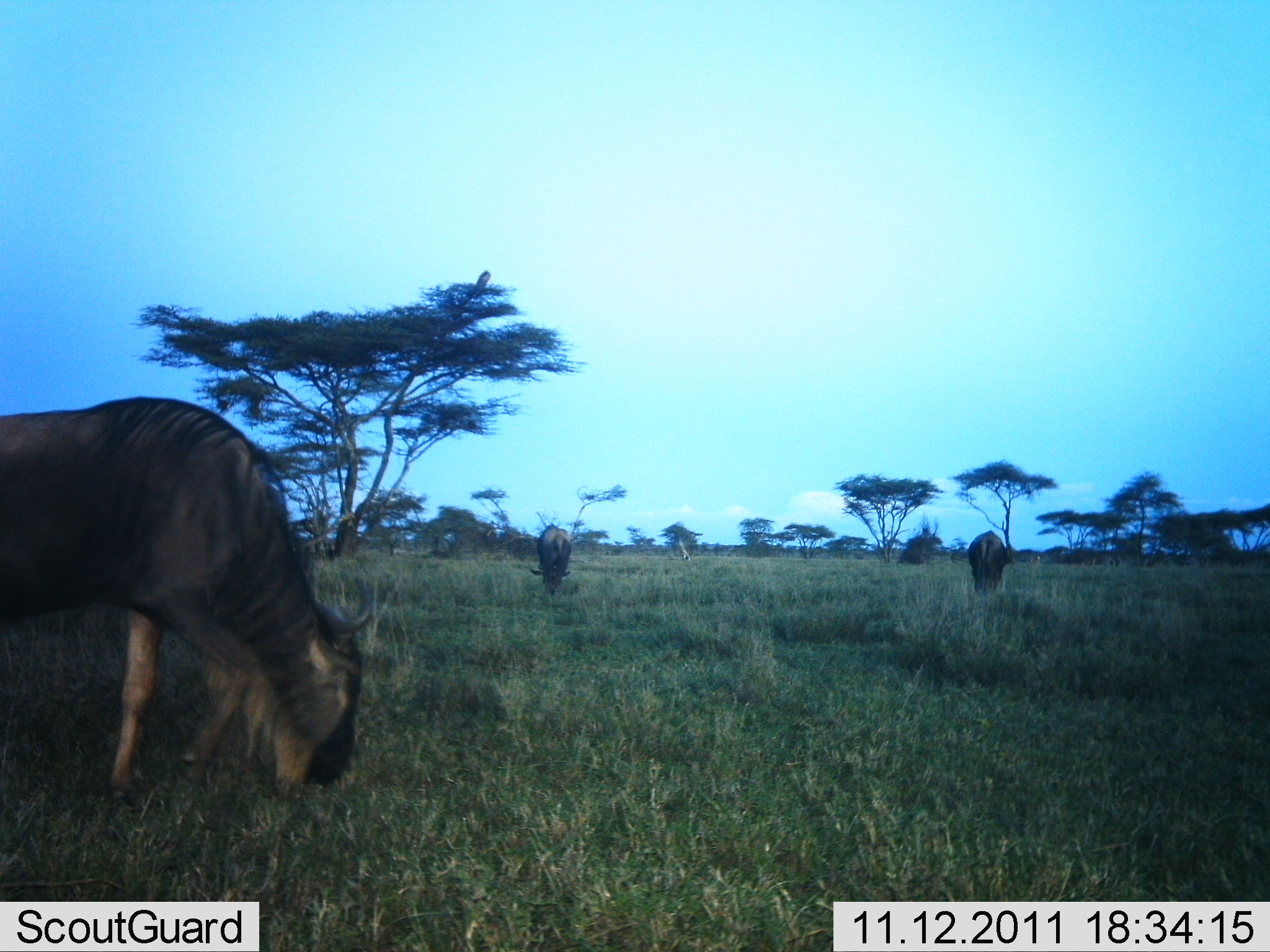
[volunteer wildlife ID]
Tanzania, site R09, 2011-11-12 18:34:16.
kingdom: Animalia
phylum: Chordata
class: Mammalia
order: Artiodactyla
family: Bovidae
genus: Connochaetes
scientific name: Connochaetes taurinus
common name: blue wildebeest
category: wildebeest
Wildebeest (blue wildebeest) (Connochaetes taurinus), count 3. Behavior (volunteer vote fractions): standing 21%, resting 0%, moving 0%, interacting 0%. Young present (vote fraction): 0%. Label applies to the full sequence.